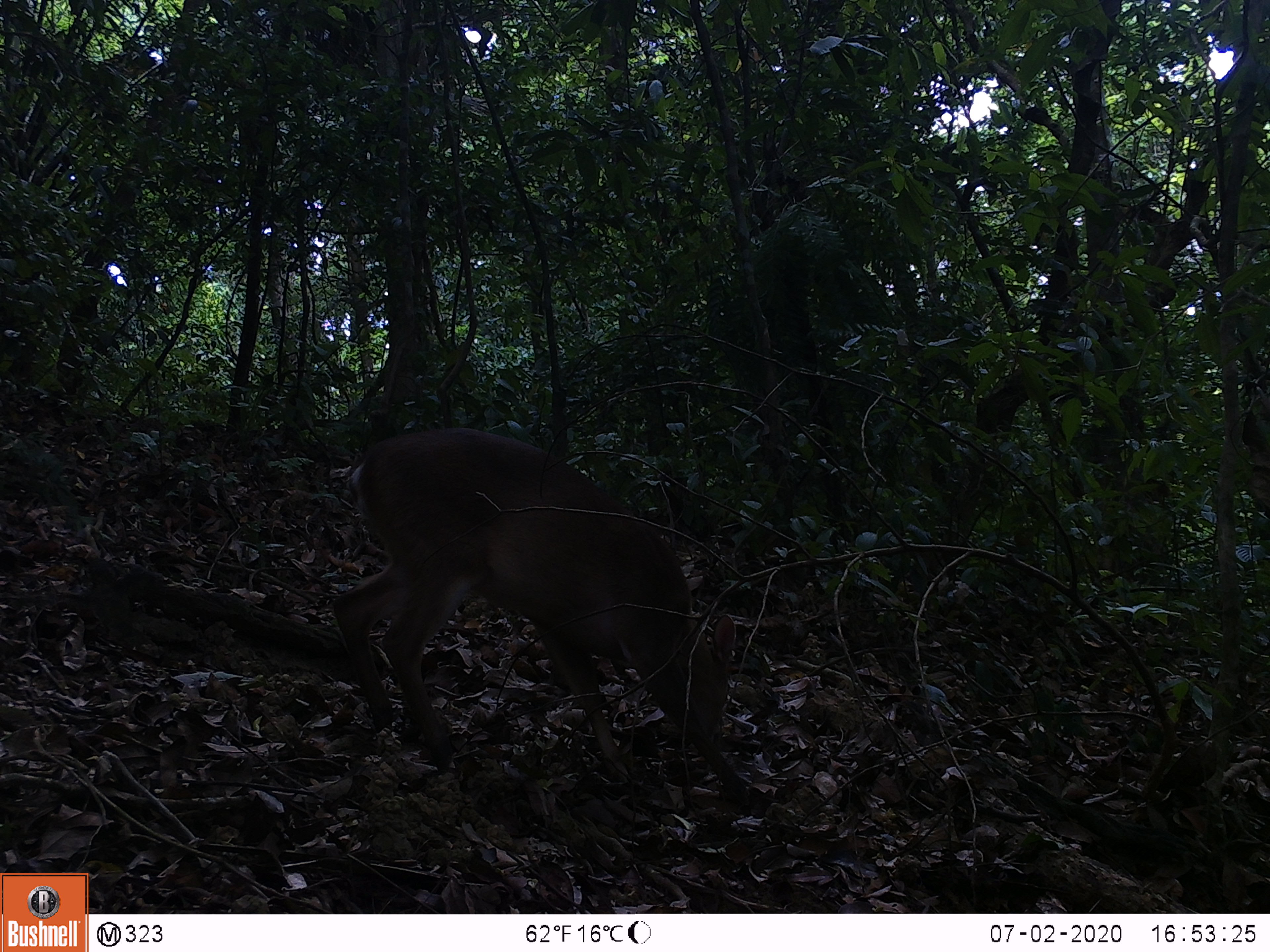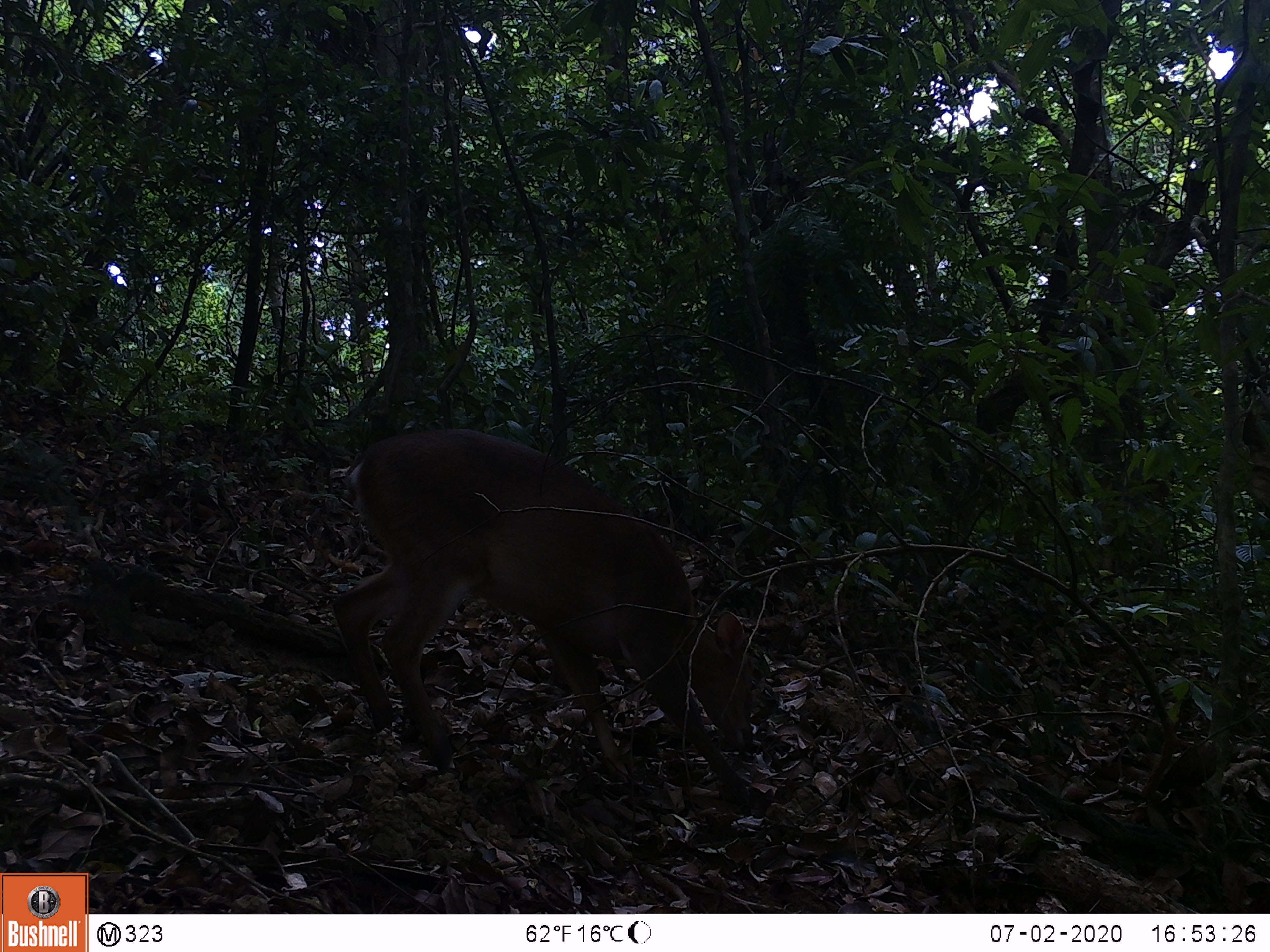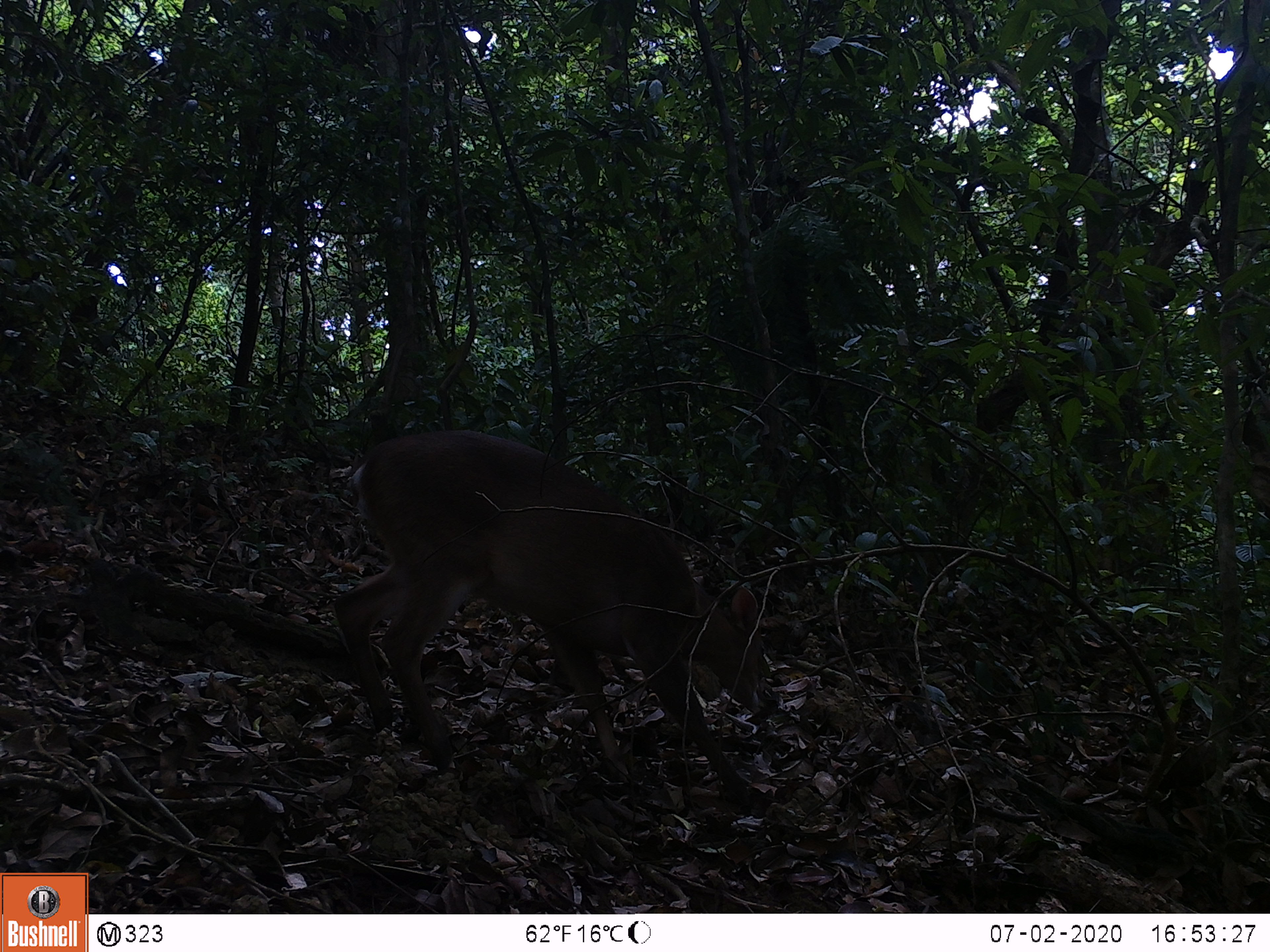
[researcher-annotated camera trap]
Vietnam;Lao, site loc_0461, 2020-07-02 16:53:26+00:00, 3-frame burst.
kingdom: Animalia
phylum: Chordata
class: Mammalia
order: Artiodactyla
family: Cervidae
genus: Muntiacus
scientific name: Muntiacus vuquangensis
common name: large-antlered muntjac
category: large antlered muntjac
Large antlered muntjac (large-antlered muntjac) (Muntiacus vuquangensis). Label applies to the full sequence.